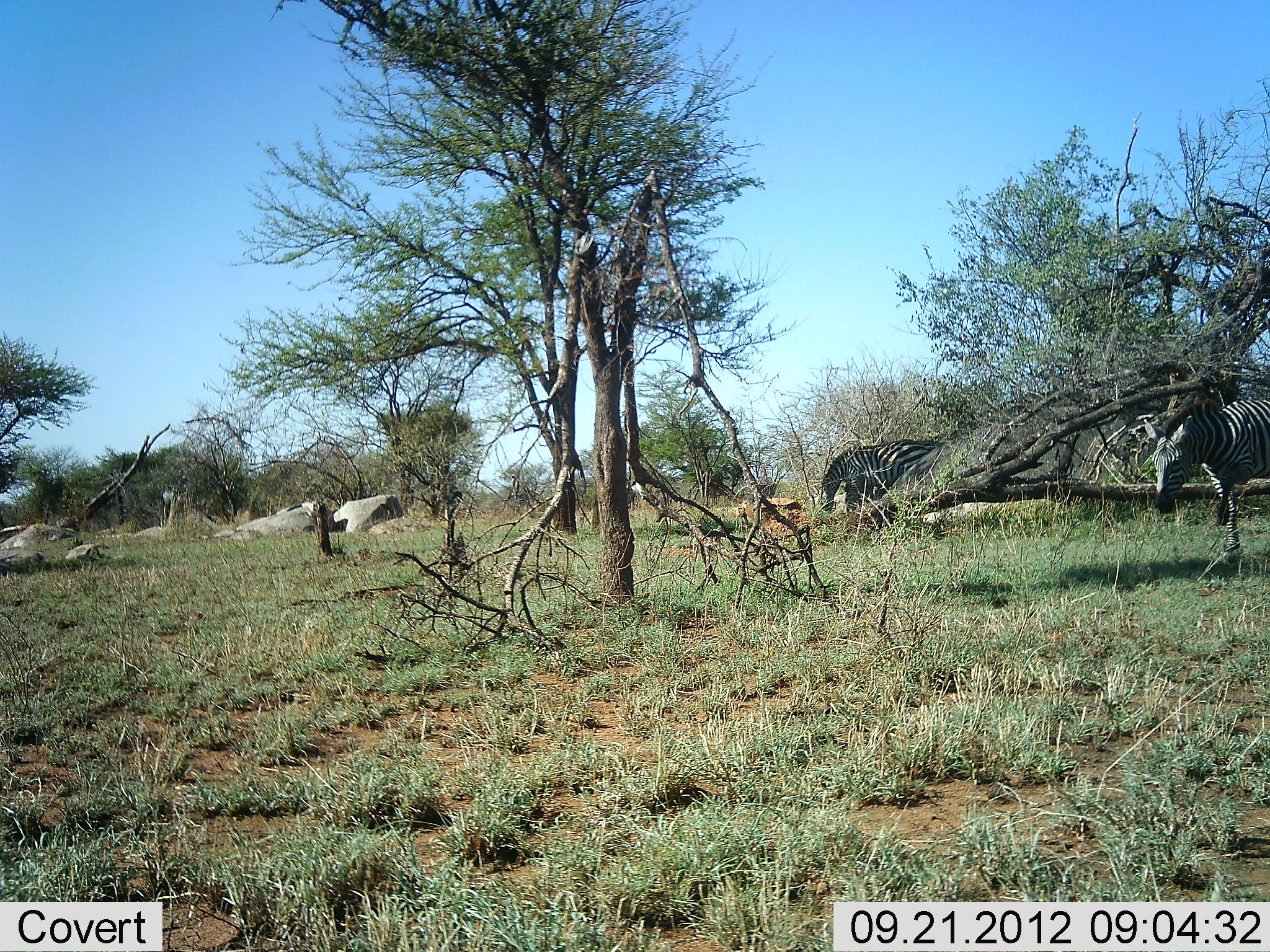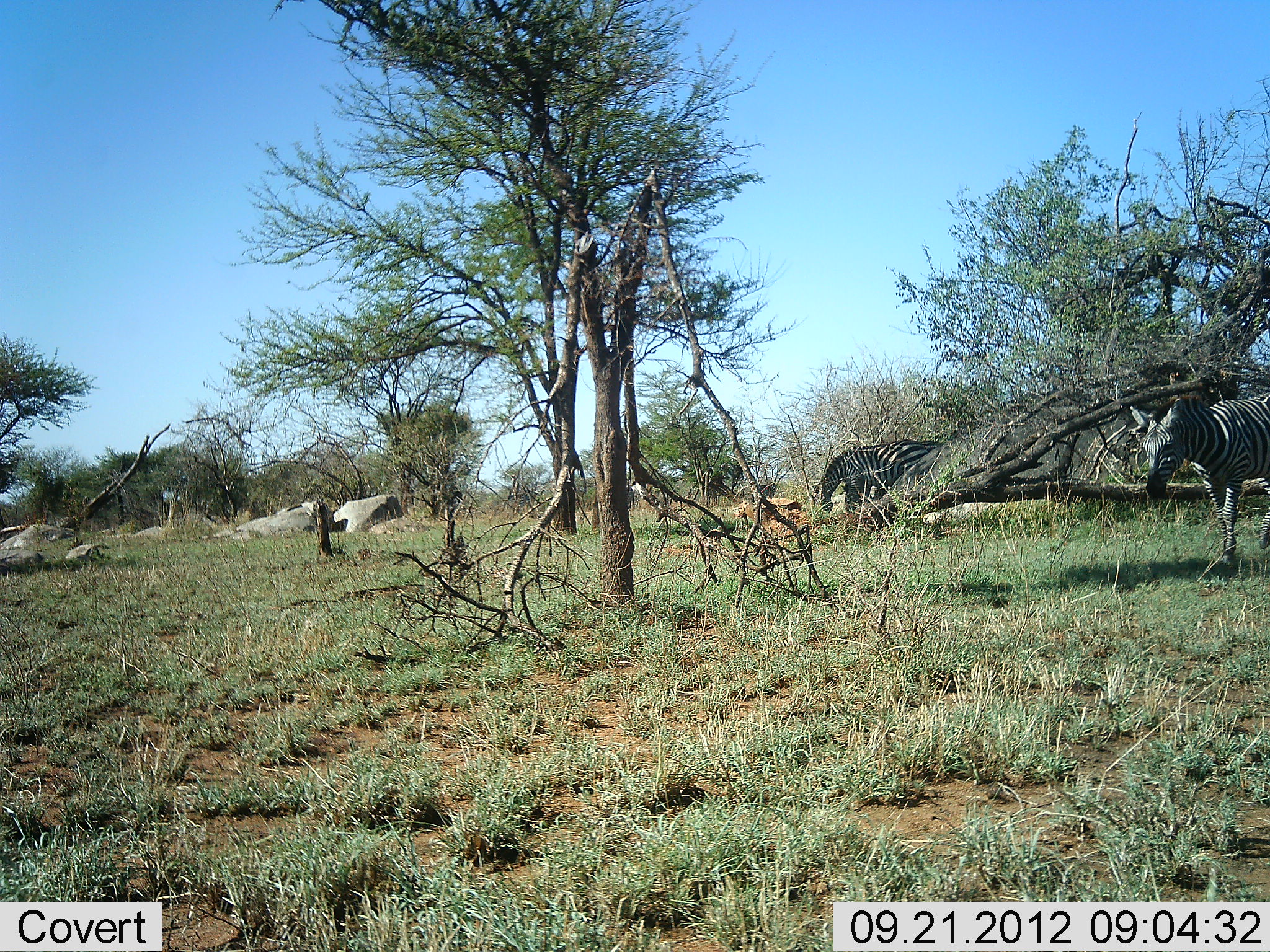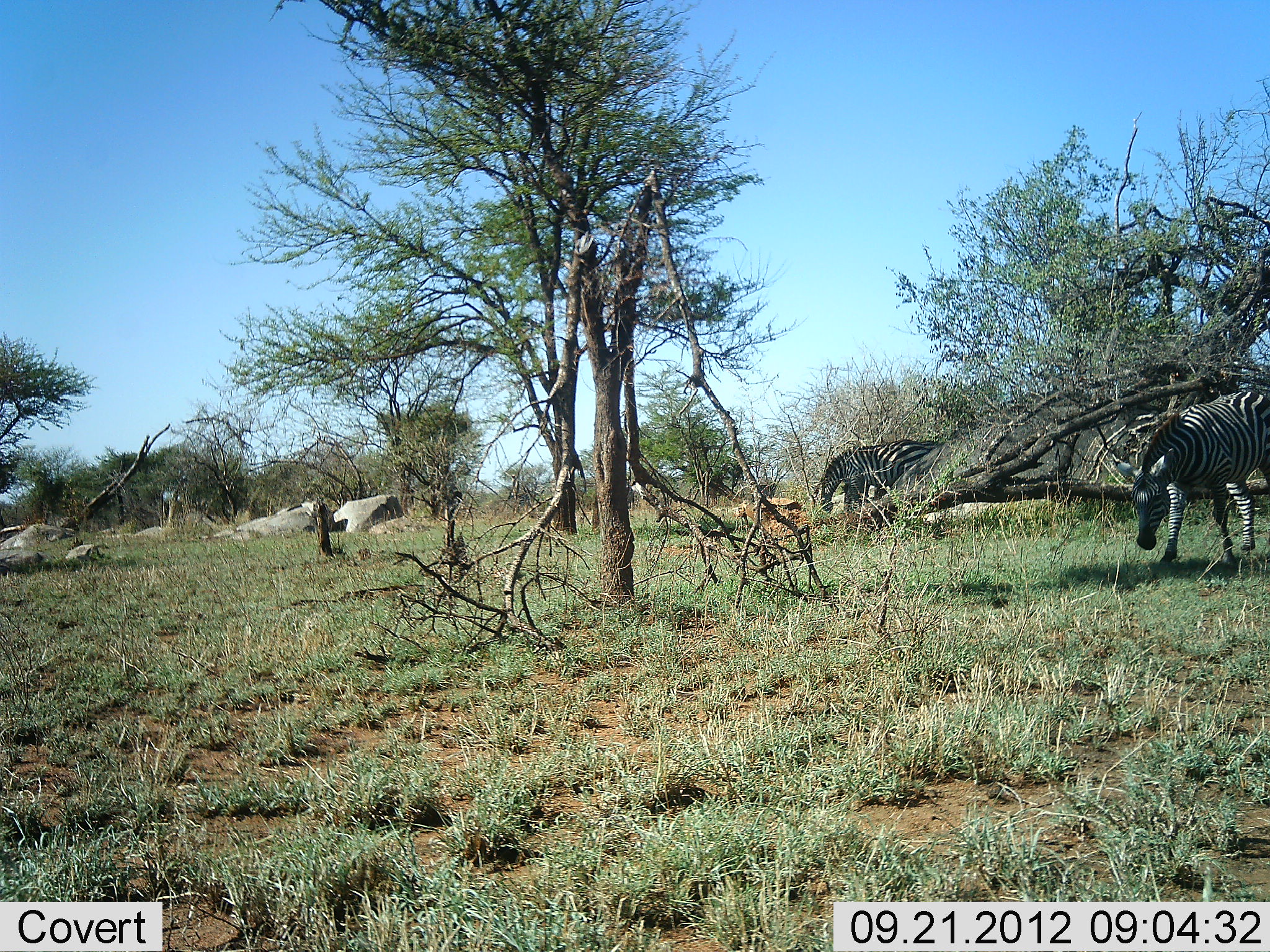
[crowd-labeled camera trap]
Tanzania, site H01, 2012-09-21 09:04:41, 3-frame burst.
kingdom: Animalia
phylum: Chordata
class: Mammalia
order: Perissodactyla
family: Equidae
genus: Equus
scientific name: Equus quagga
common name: plains zebra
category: zebra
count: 3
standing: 50%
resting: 0%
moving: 40%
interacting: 0%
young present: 0%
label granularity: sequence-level